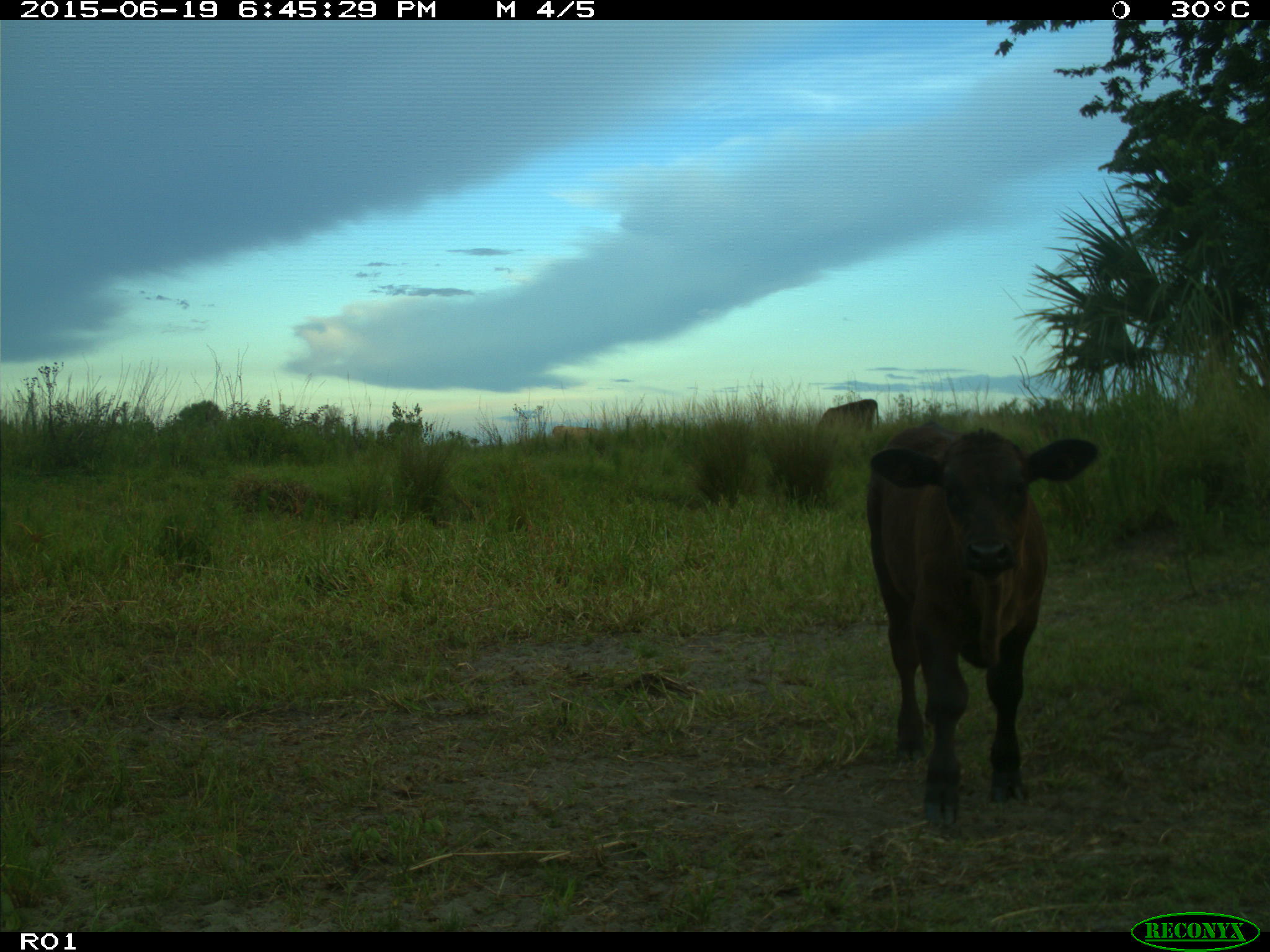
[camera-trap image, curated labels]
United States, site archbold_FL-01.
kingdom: Animalia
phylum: Chordata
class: Mammalia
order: Artiodactyla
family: Bovidae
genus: Bos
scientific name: Bos taurus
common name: domestic cow